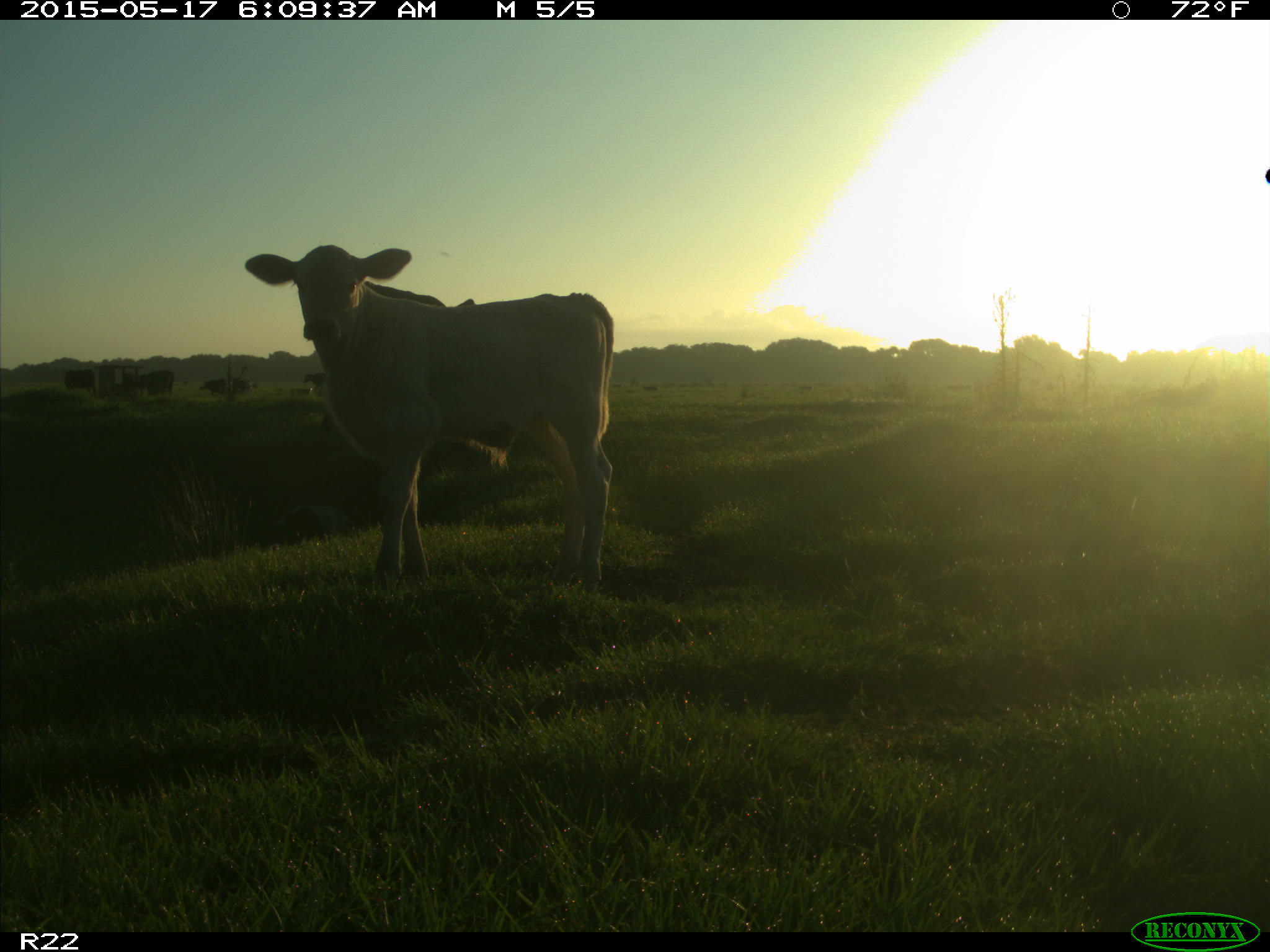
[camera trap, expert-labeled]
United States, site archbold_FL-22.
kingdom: Animalia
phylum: Chordata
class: Mammalia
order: Artiodactyla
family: Bovidae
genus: Bos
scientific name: Bos taurus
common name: domestic cow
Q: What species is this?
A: Bos taurus (domestic cow).